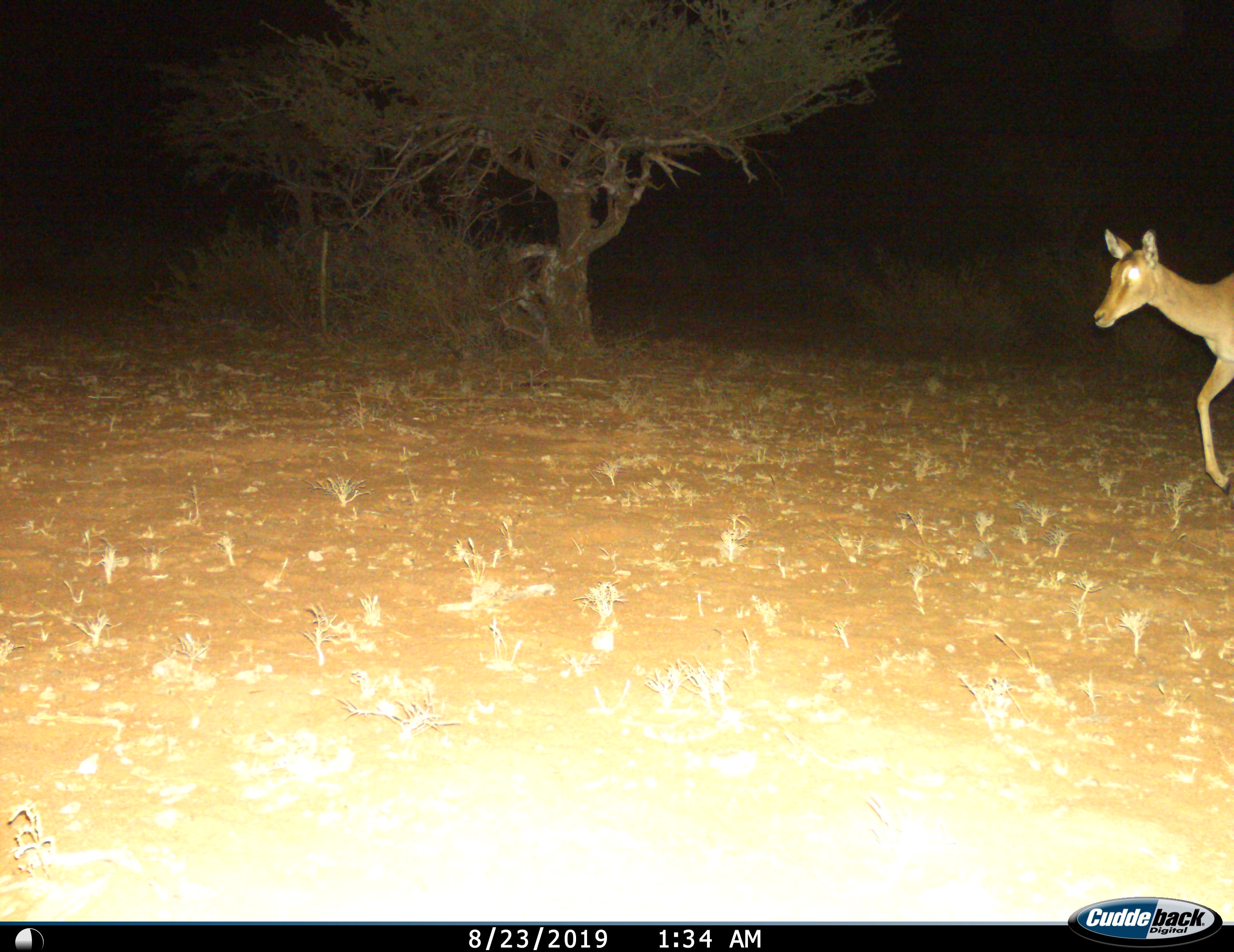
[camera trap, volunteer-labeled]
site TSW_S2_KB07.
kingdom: Animalia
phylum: Chordata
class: Mammalia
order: Artiodactyla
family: Bovidae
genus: Aepyceros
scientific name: Aepyceros melampus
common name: impala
Impala (Aepyceros melampus), count 1. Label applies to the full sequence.